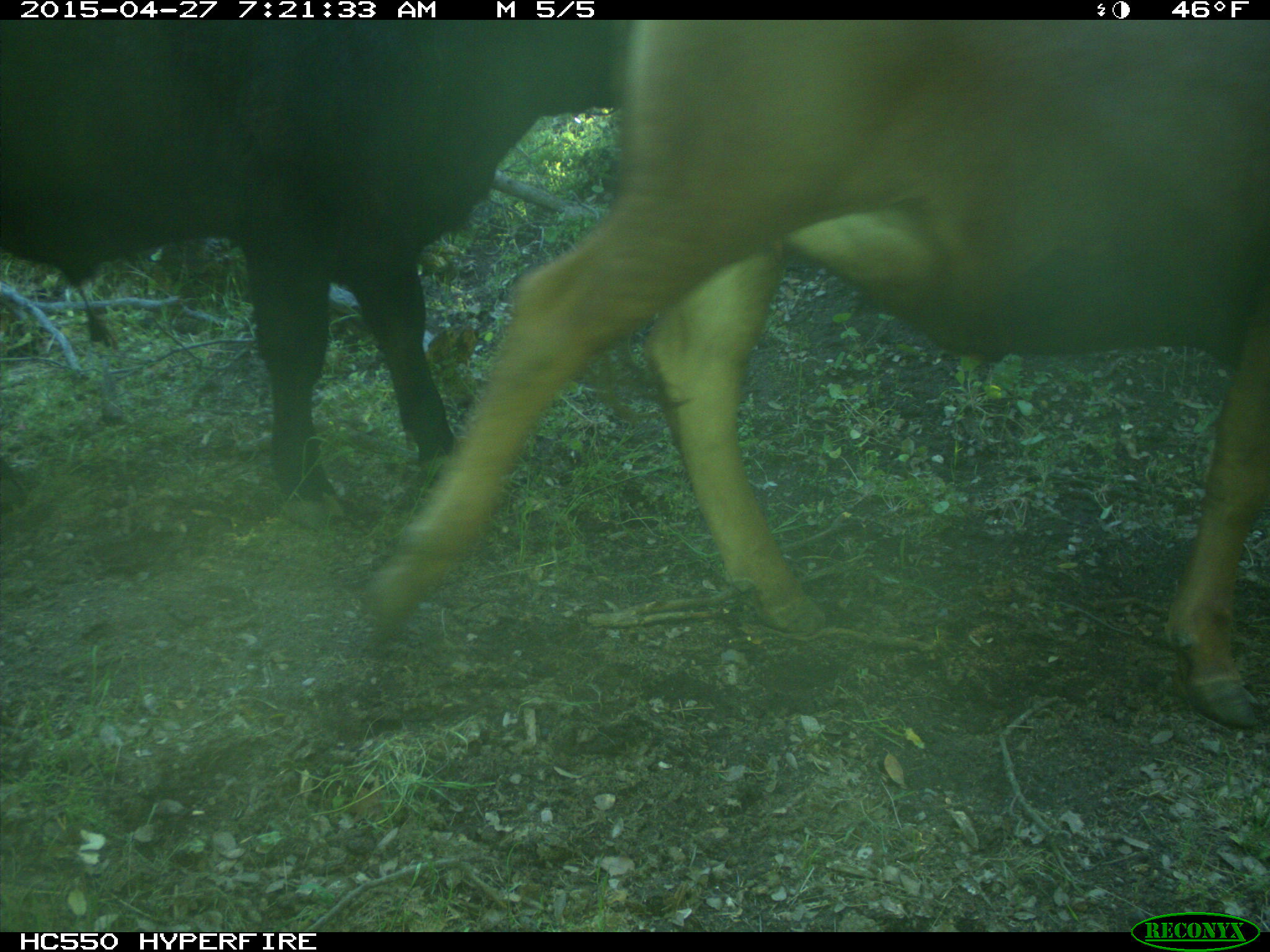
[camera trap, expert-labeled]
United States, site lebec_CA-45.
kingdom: Animalia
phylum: Chordata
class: Mammalia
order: Artiodactyla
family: Bovidae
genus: Bos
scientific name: Bos taurus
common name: domestic cow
Bos taurus (domestic cow).